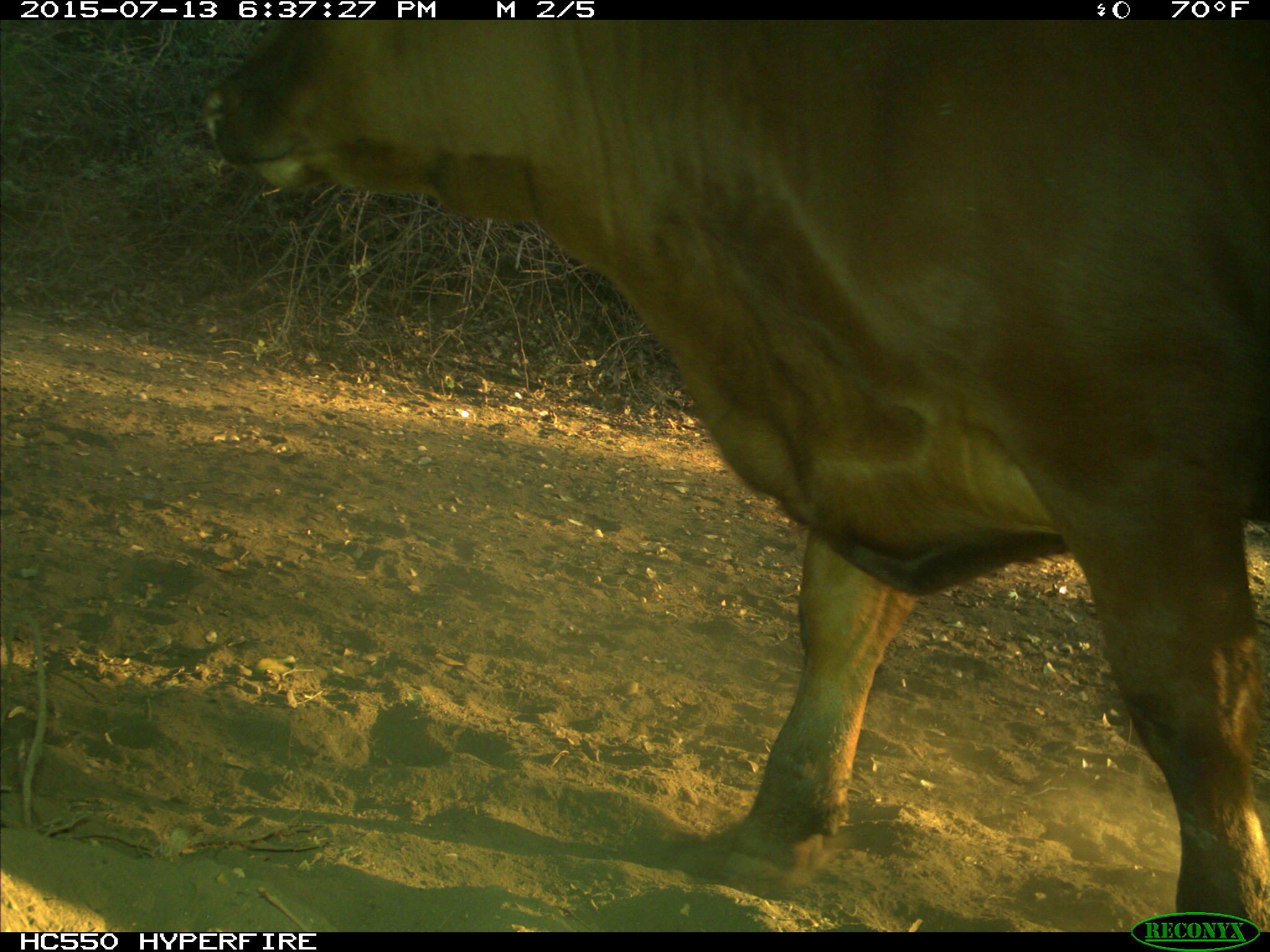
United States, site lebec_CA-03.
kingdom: Animalia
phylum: Chordata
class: Mammalia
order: Artiodactyla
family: Bovidae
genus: Bos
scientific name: Bos taurus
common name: domestic cow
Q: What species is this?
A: Bos taurus (domestic cow).